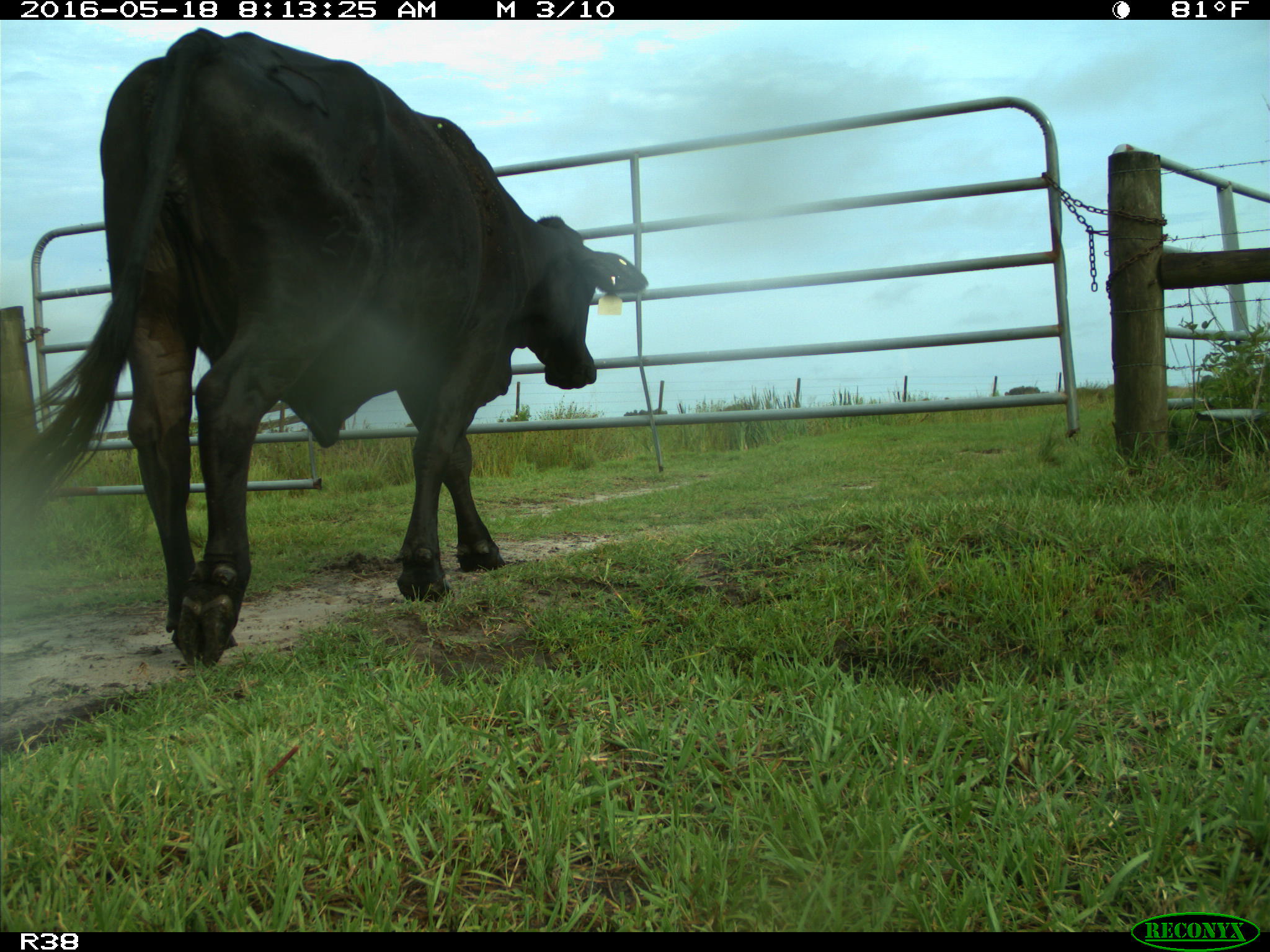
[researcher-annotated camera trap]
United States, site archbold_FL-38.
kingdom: Animalia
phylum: Chordata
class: Mammalia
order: Artiodactyla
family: Bovidae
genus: Bos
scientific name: Bos taurus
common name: domestic cow